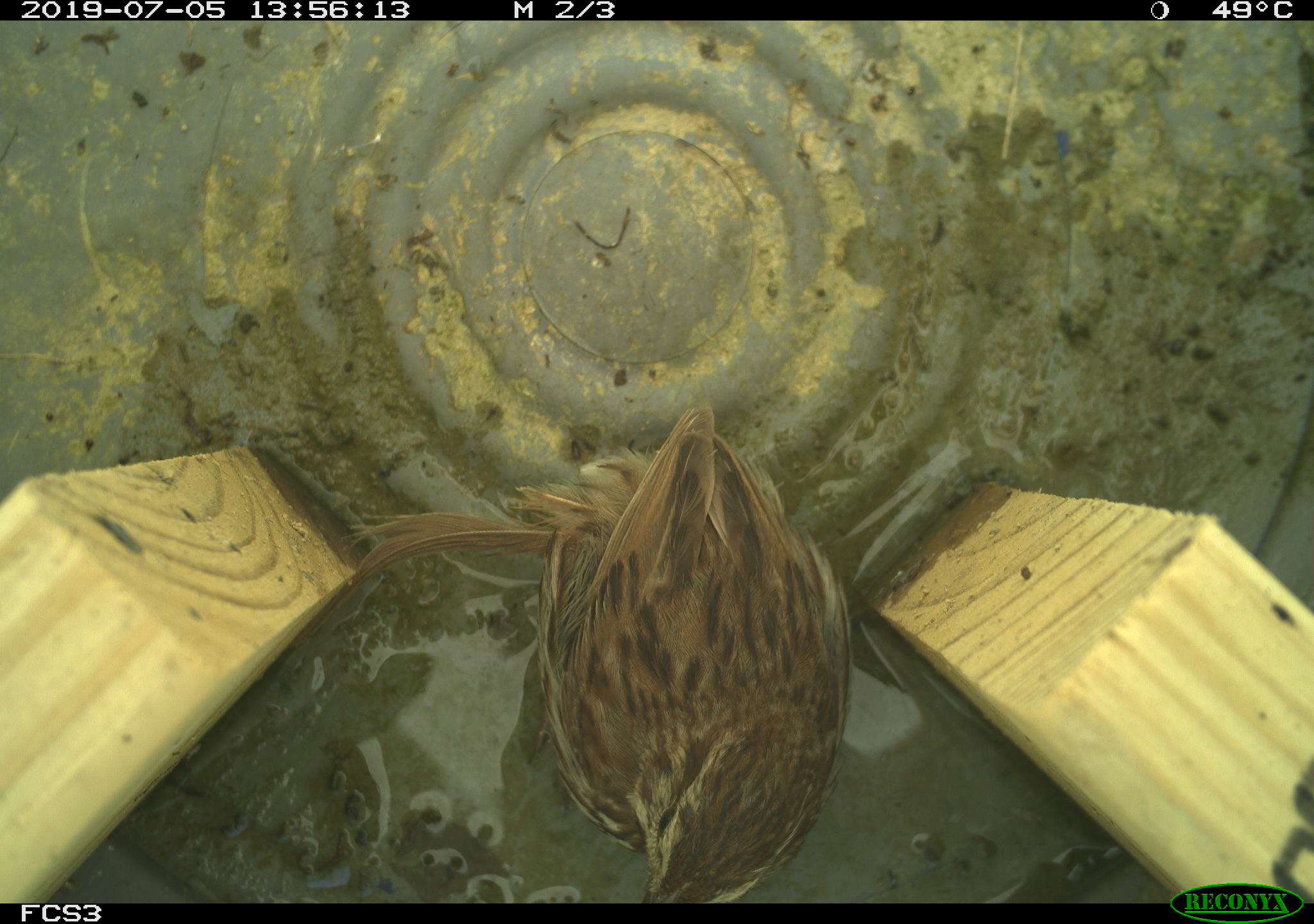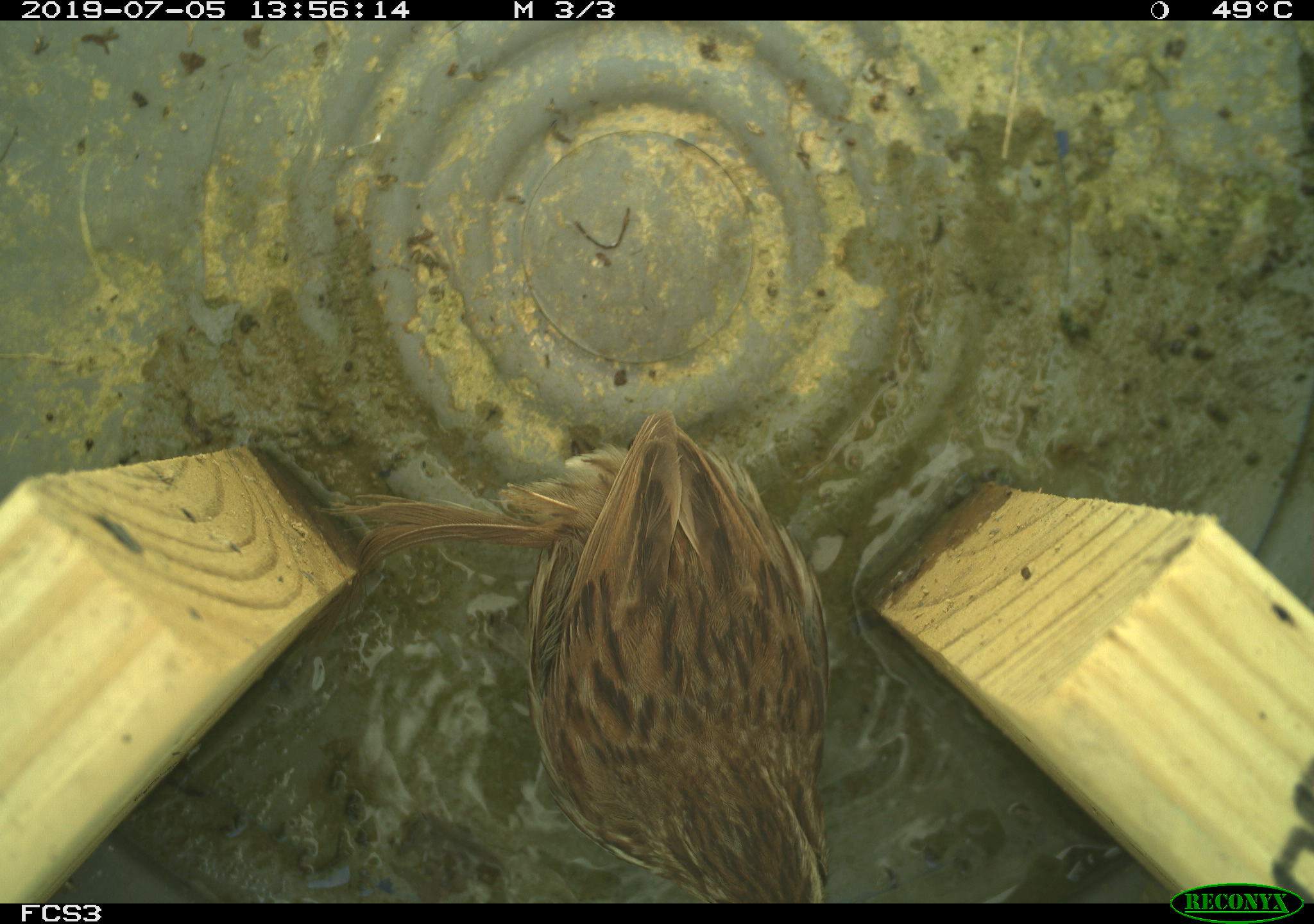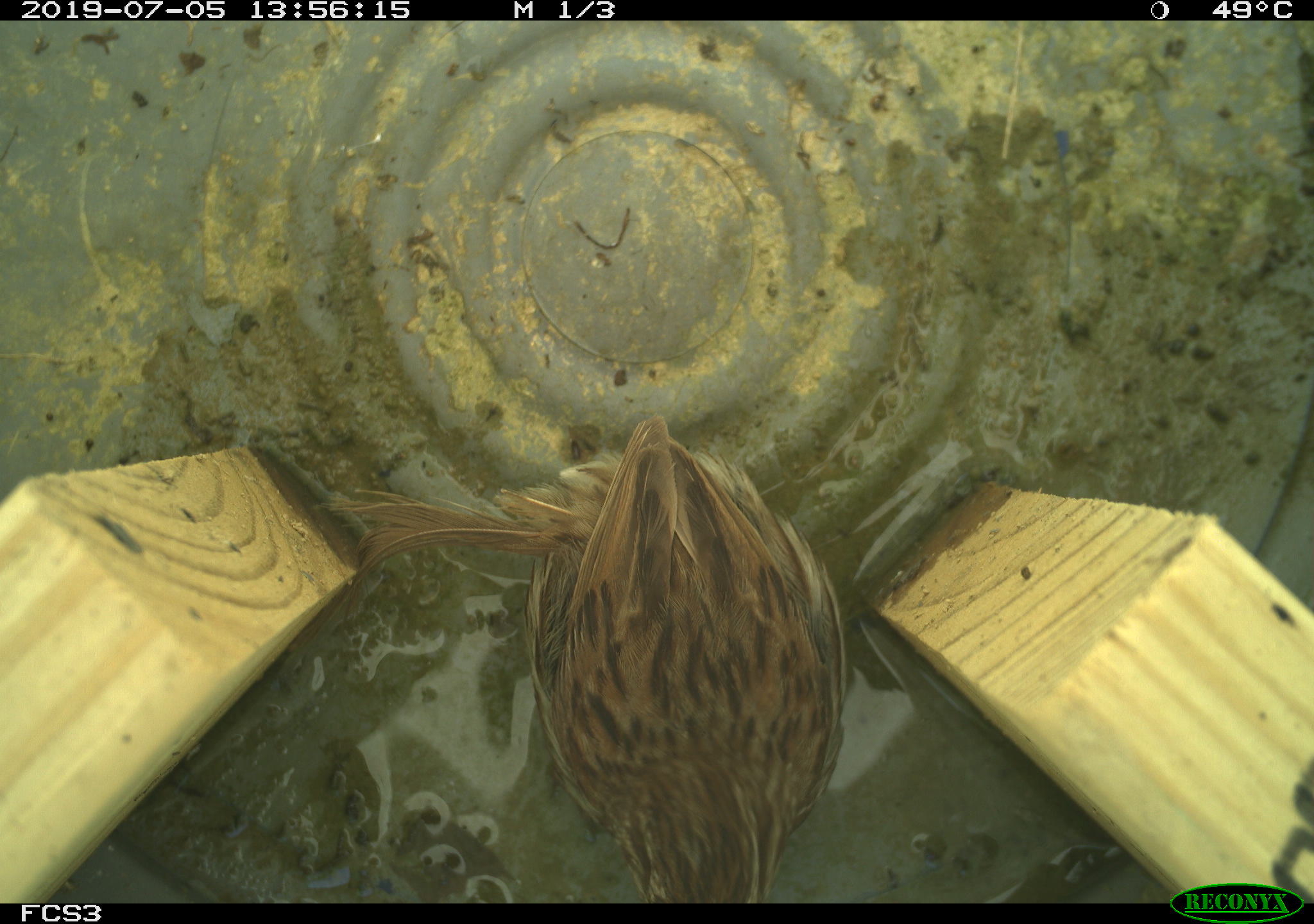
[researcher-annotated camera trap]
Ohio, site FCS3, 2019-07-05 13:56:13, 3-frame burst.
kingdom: Animalia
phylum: Chordata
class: Aves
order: Passeriformes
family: Passerellidae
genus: Melospiza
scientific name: Melospiza melodia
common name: song sparrow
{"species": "song sparrow (Melospiza melodia)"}